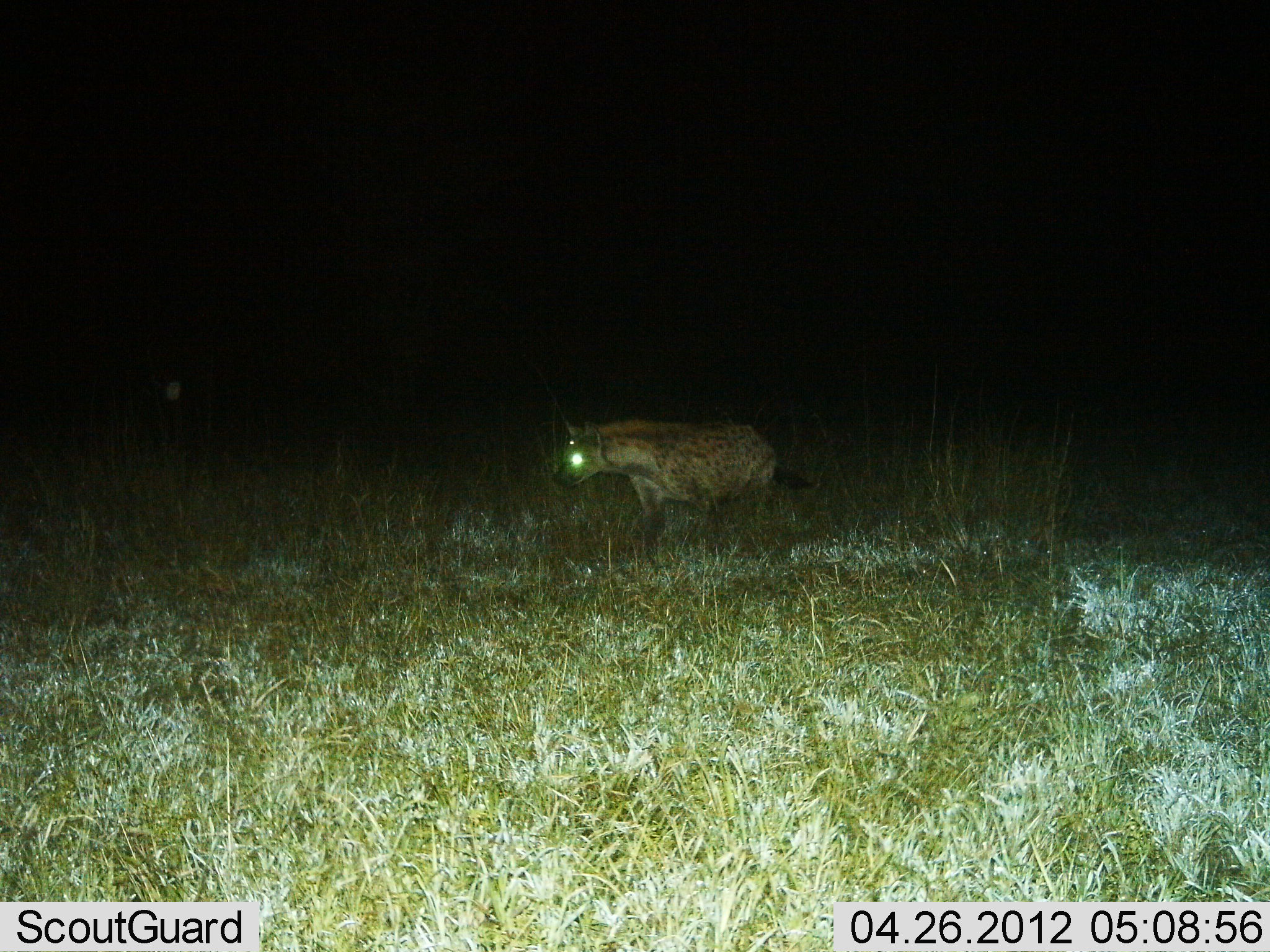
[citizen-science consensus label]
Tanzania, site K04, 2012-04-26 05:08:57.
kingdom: Animalia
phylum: Chordata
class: Mammalia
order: Carnivora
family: Hyaenidae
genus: Crocuta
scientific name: Crocuta crocuta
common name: spotted hyena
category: hyenaspotted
Hyenaspotted (spotted hyena) (Crocuta crocuta), count 1. Behavior (volunteer vote fractions): standing 17%, resting 0%, moving 83%, interacting 0%. Young present (vote fraction): 0%. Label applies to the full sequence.